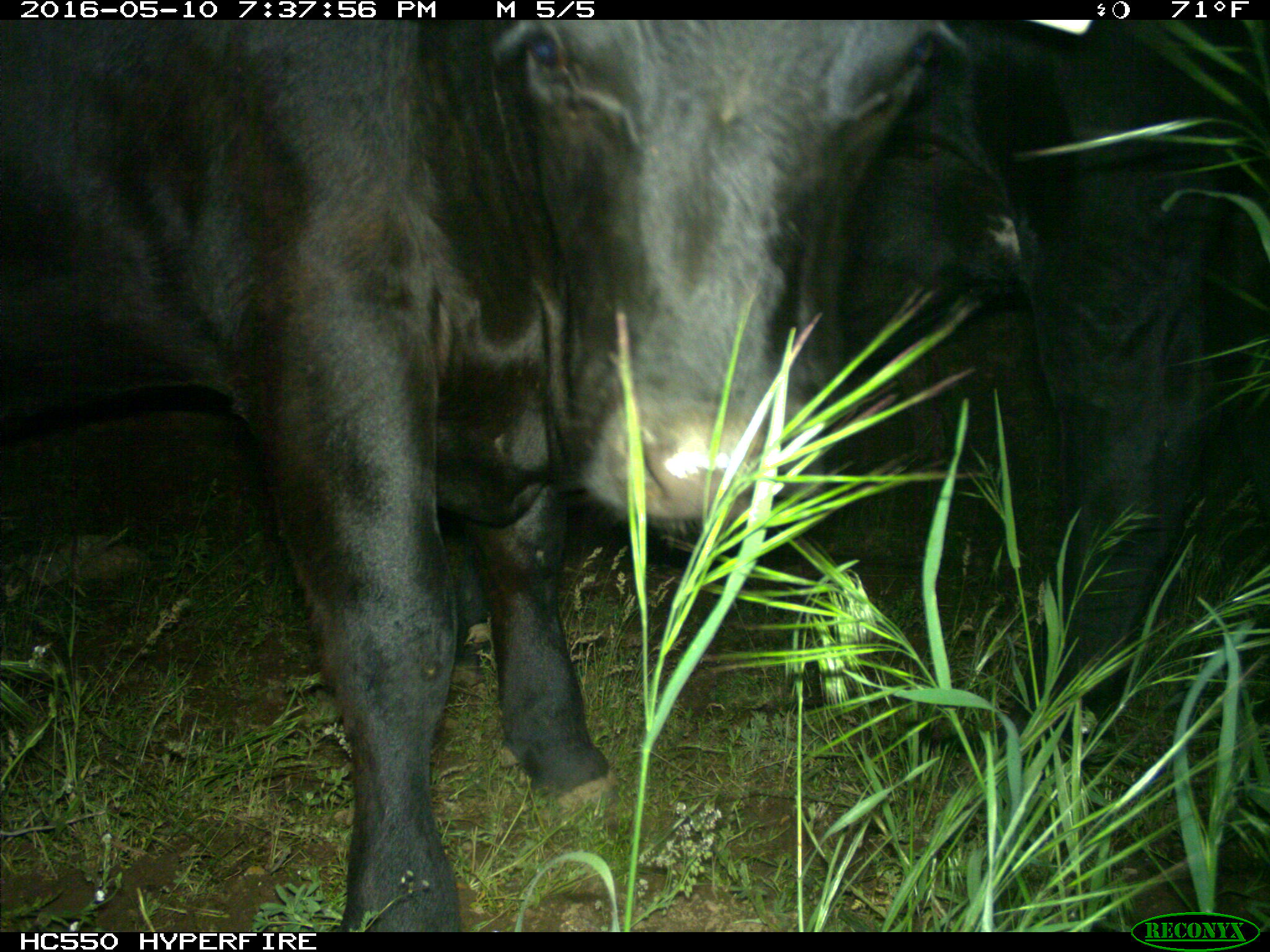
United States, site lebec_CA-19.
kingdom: Animalia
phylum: Chordata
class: Mammalia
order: Artiodactyla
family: Bovidae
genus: Bos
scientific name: Bos taurus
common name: domestic cow